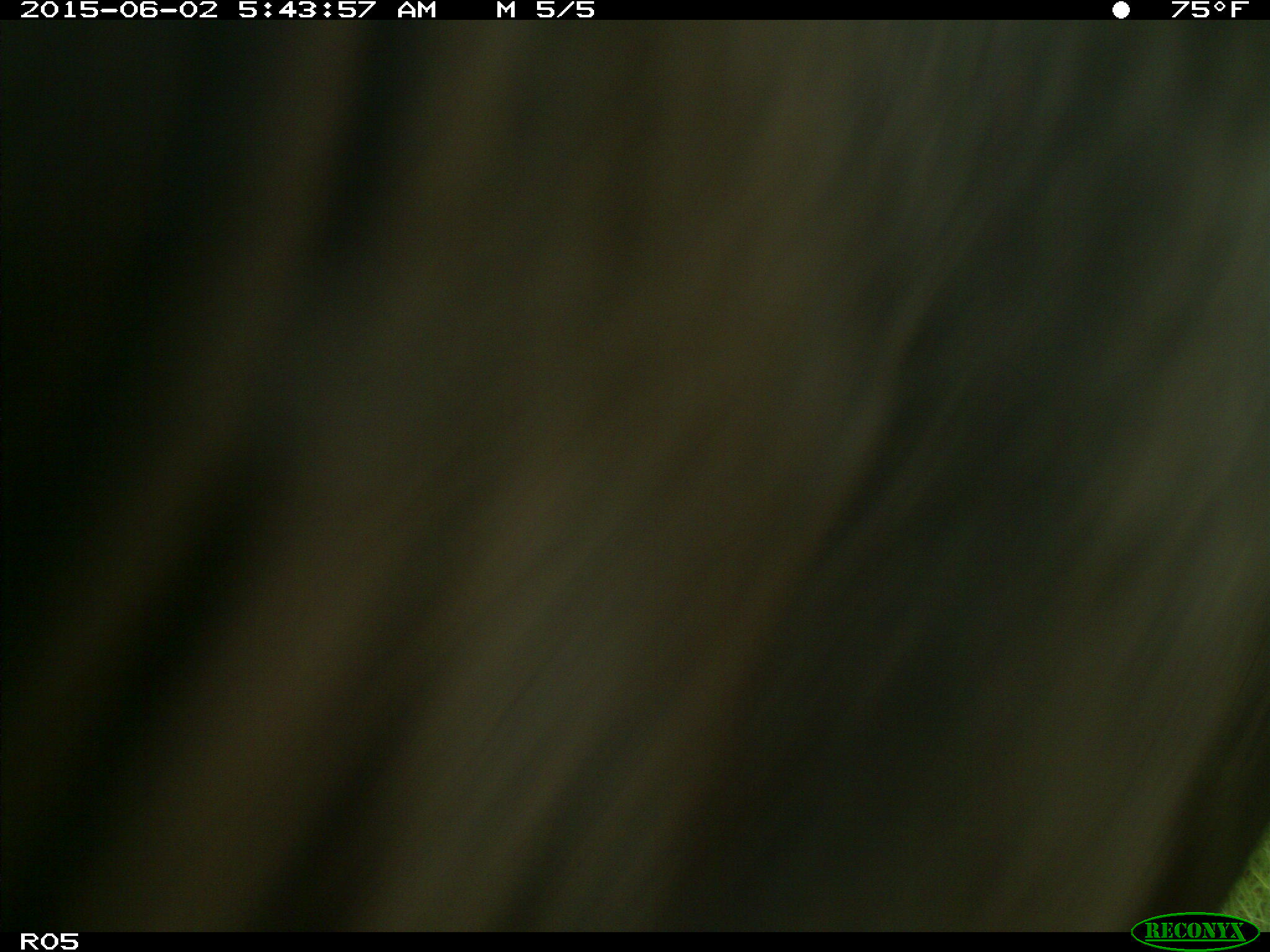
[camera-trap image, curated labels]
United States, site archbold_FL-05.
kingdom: Animalia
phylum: Chordata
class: Mammalia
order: Artiodactyla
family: Bovidae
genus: Bos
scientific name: Bos taurus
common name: domestic cow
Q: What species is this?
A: Bos taurus (domestic cow).